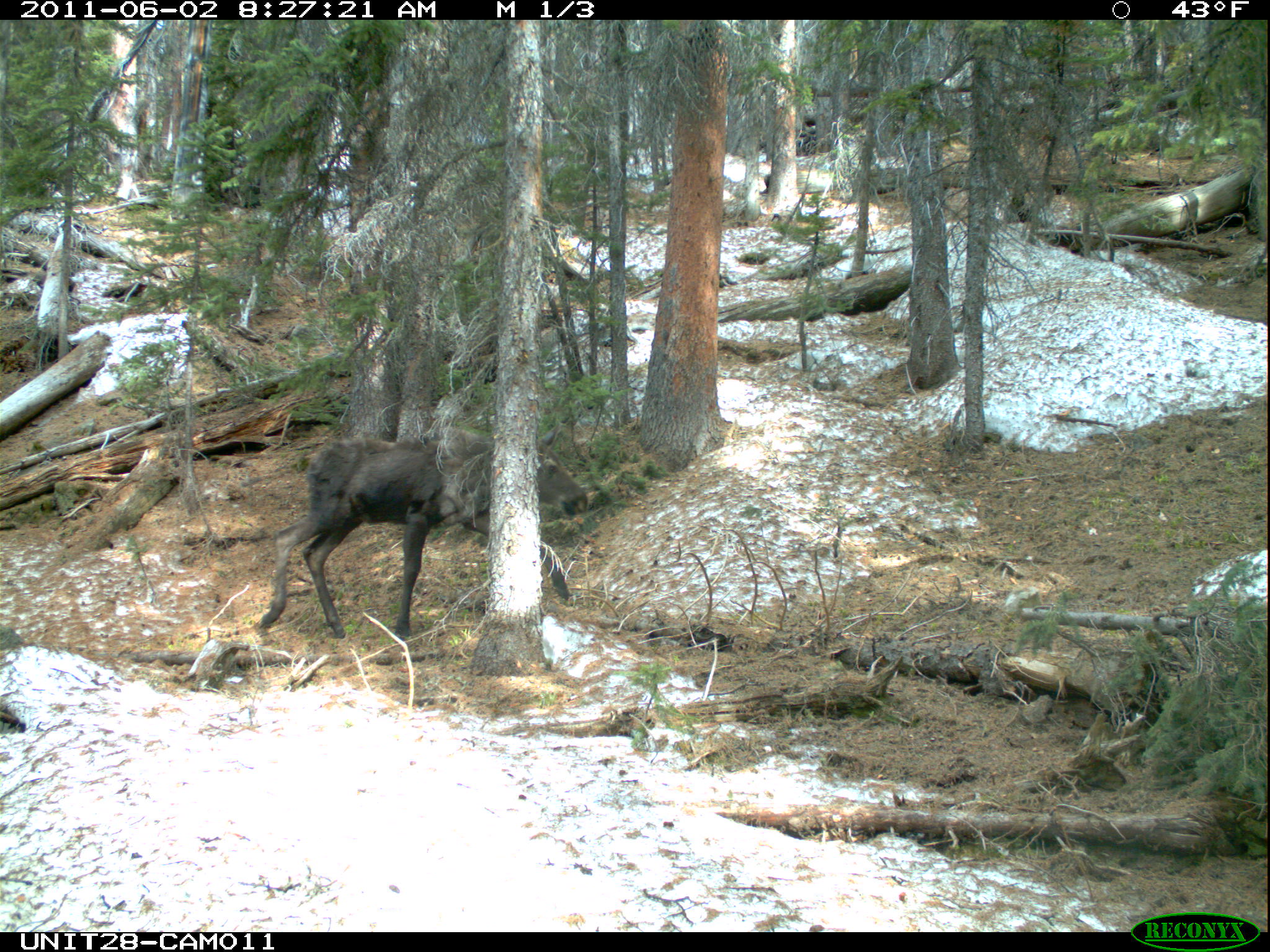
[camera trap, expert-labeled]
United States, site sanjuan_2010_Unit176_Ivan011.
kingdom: Animalia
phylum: Chordata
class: Mammalia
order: Artiodactyla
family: Cervidae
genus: Alces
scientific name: Alces alces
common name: moose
Alces alces (moose).